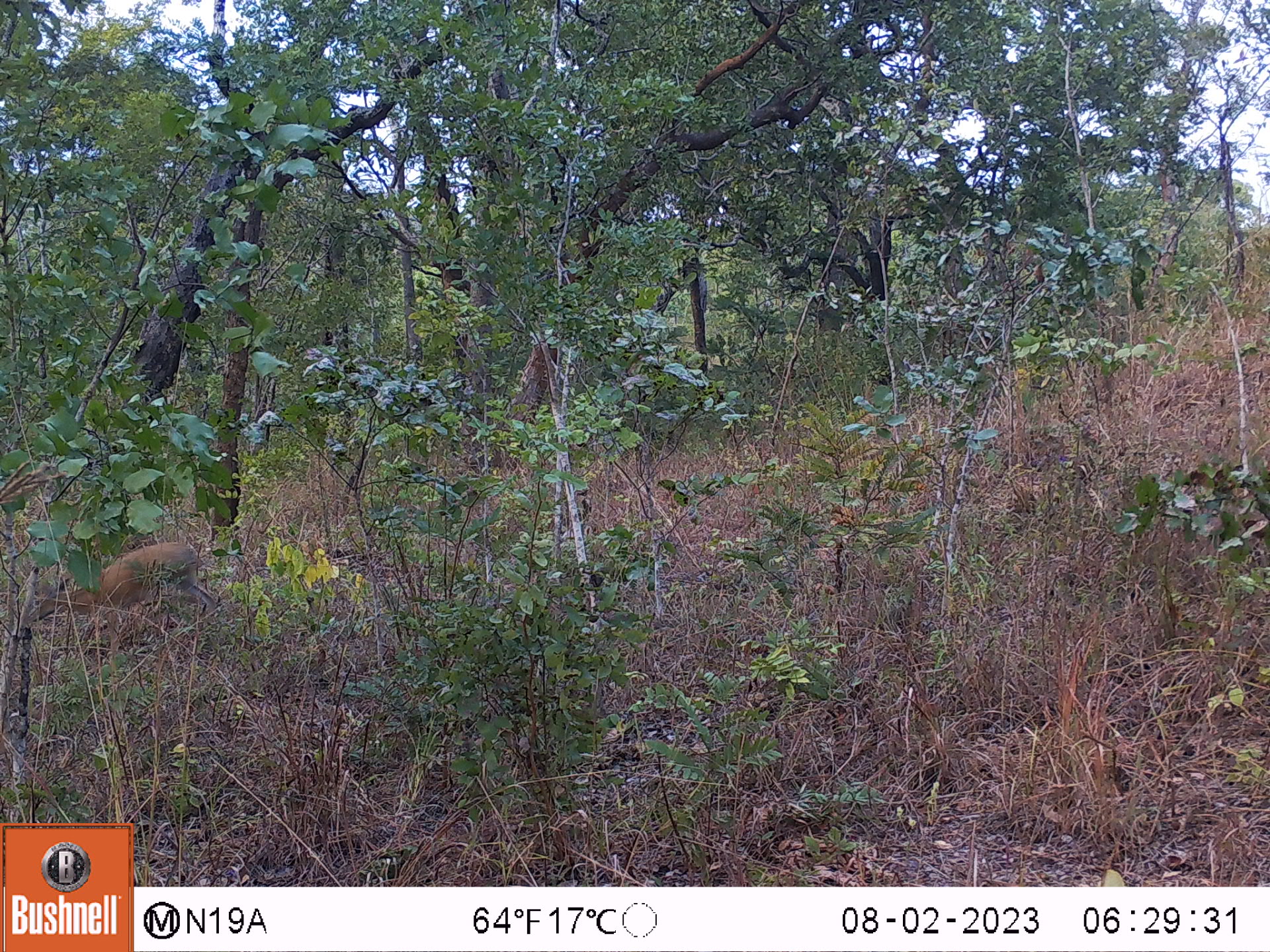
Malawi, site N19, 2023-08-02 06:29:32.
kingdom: Animalia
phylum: Chordata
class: Mammalia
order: Artiodactyla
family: Bovidae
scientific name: Antilopinae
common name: small antelope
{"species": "small antelope (Antilopinae)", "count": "1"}